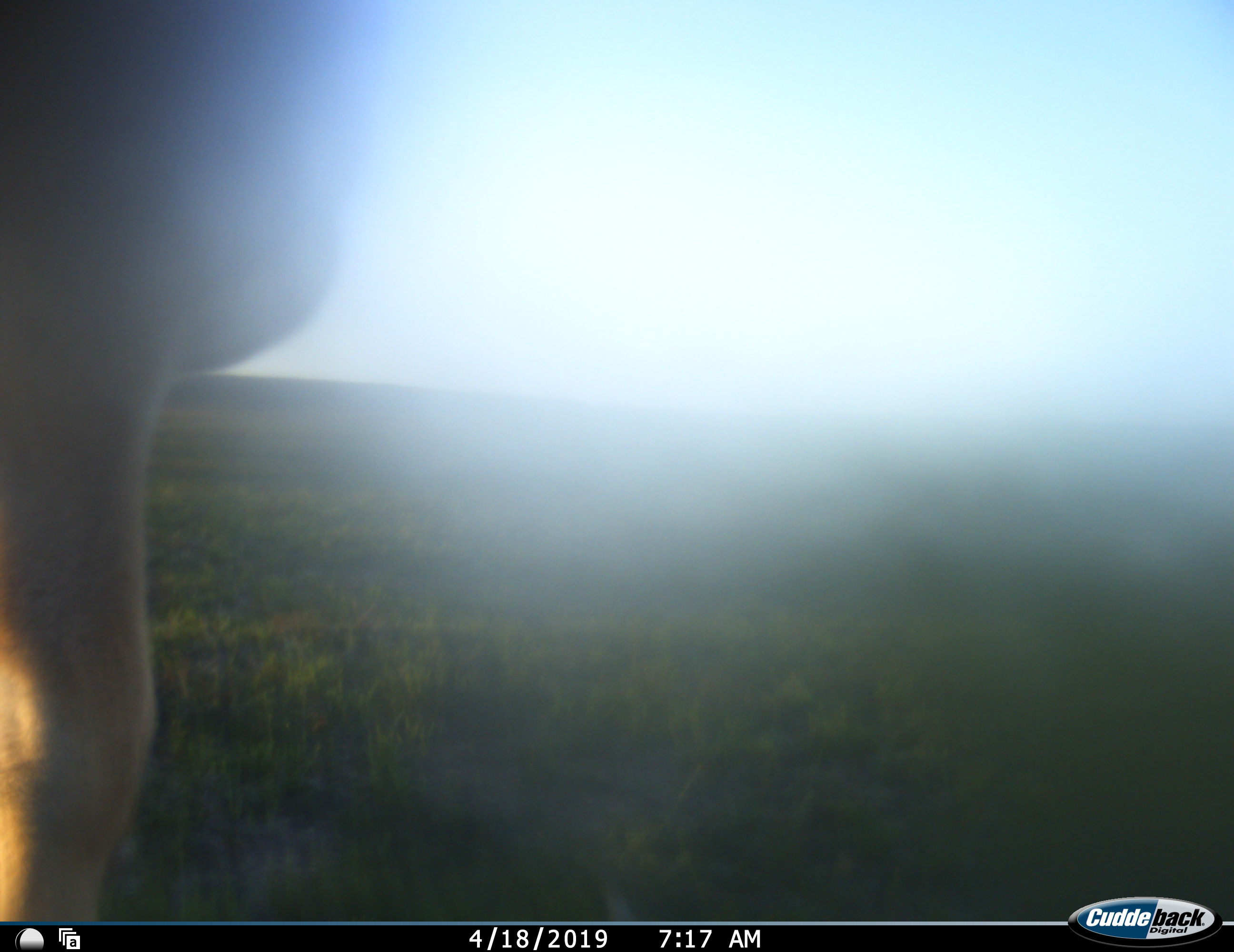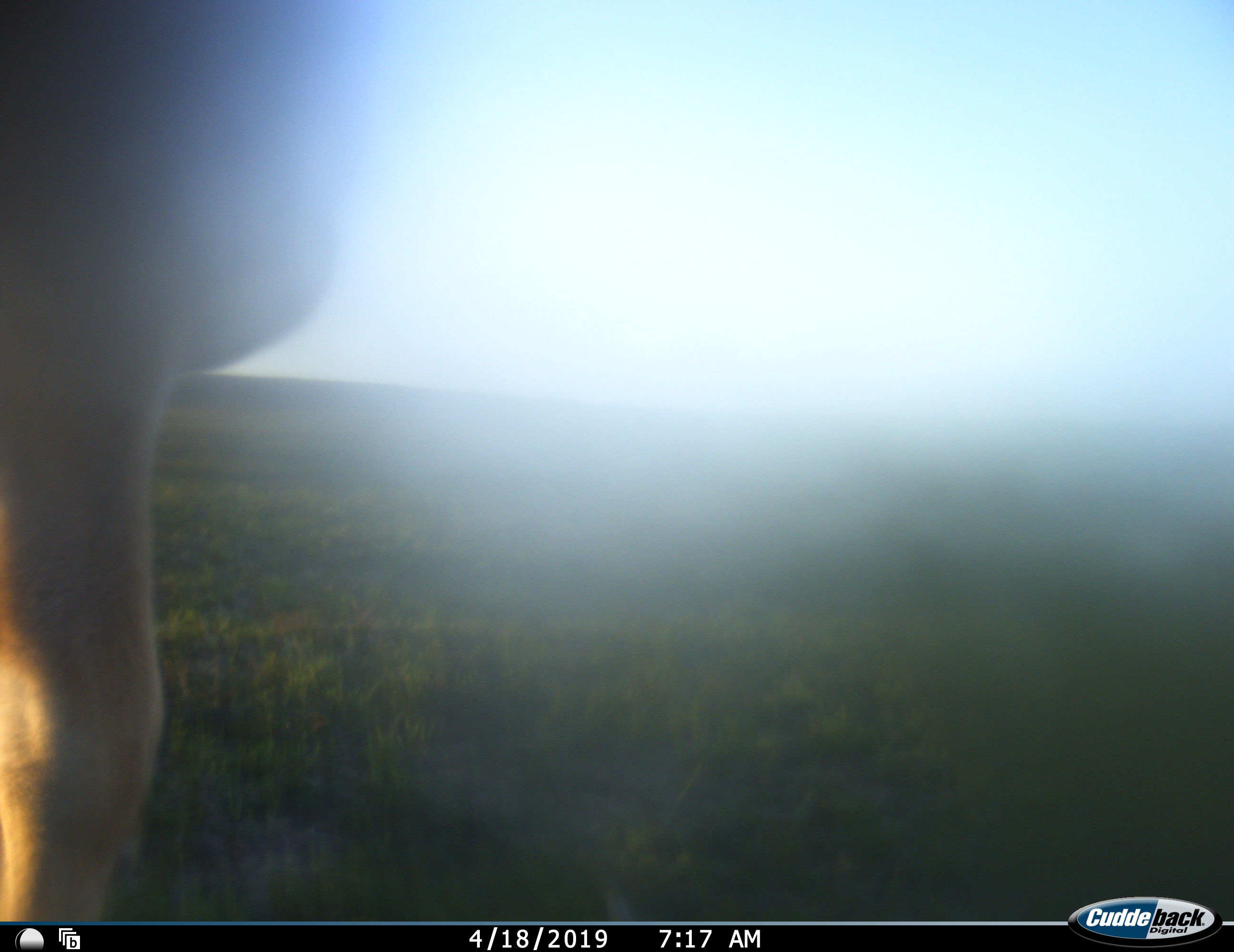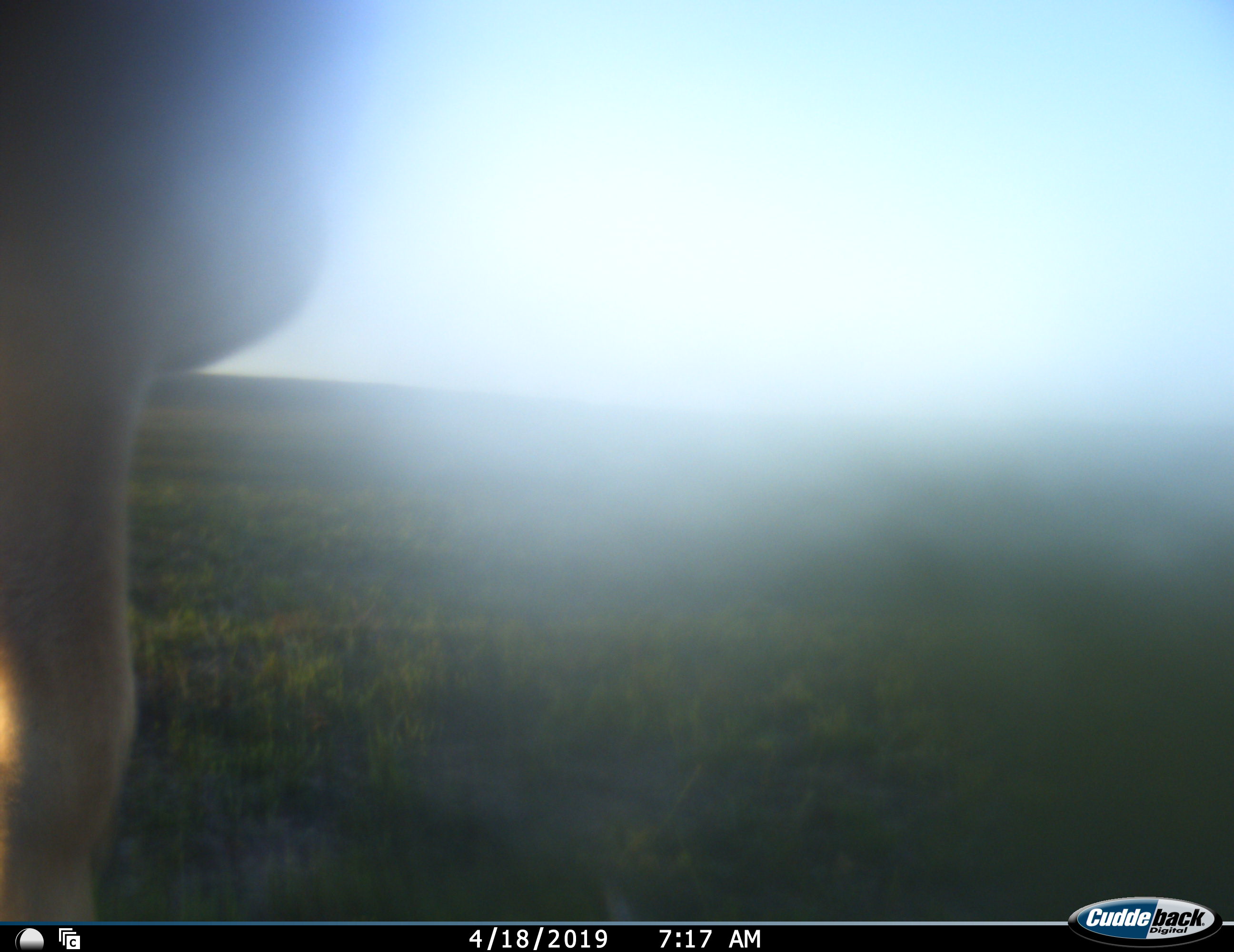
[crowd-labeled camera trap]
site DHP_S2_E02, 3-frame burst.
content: unidentified animal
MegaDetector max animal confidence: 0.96